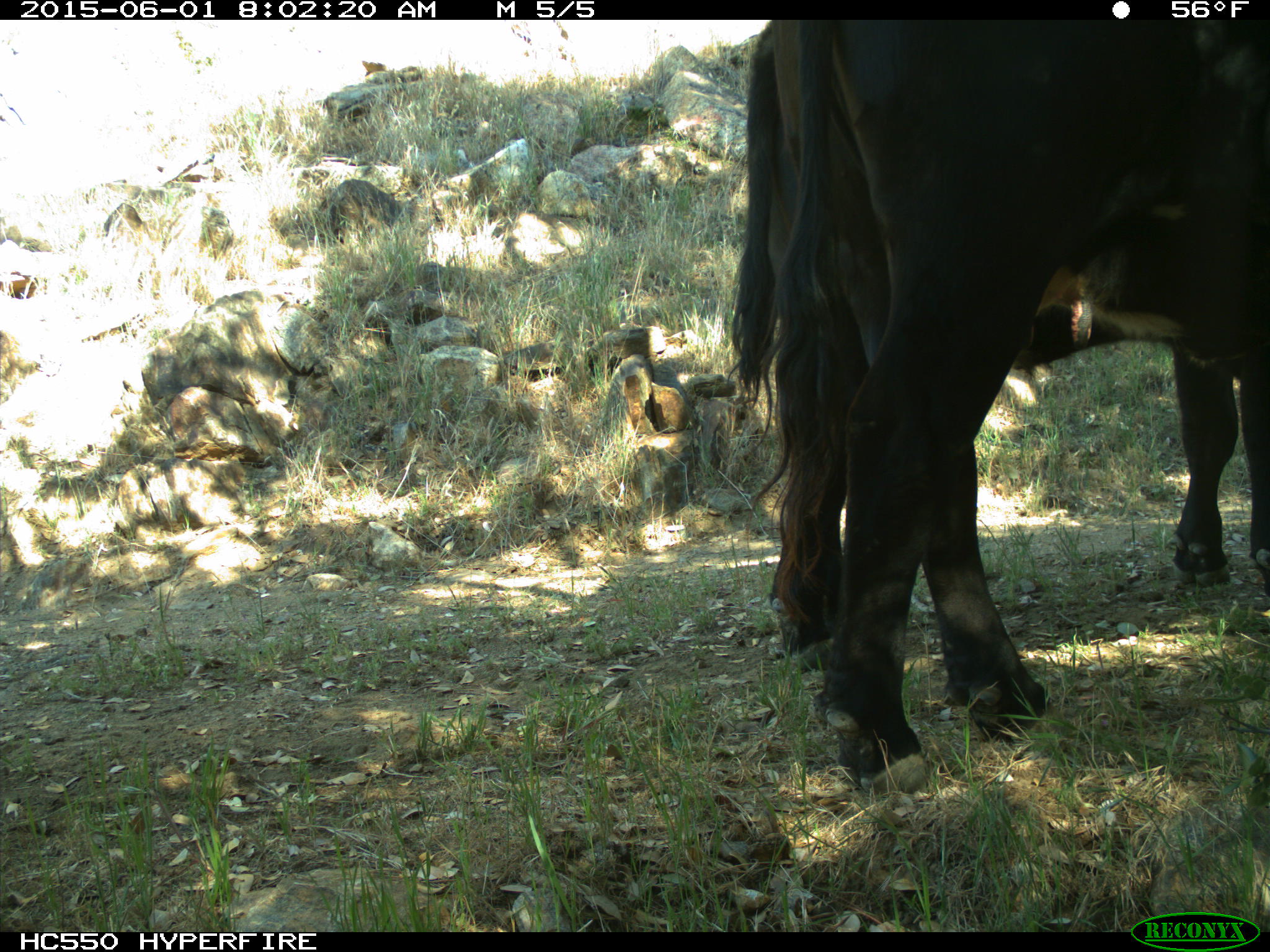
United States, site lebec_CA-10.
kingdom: Animalia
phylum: Chordata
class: Mammalia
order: Artiodactyla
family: Bovidae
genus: Bos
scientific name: Bos taurus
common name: domestic cow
Bos taurus (domestic cow).